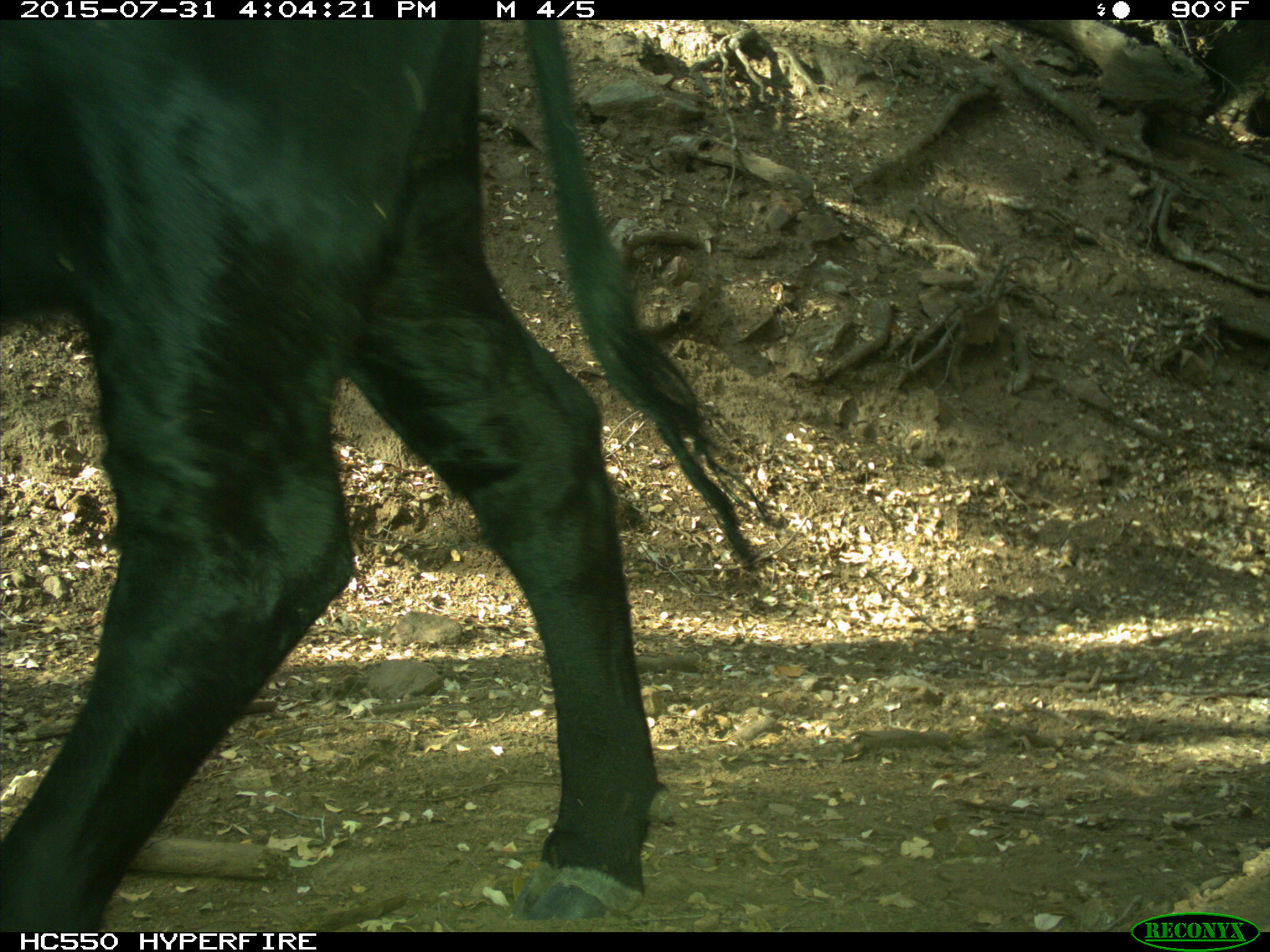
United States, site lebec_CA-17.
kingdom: Animalia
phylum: Chordata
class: Mammalia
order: Artiodactyla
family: Bovidae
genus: Bos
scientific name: Bos taurus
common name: domestic cow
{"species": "Bos taurus (domestic cow)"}